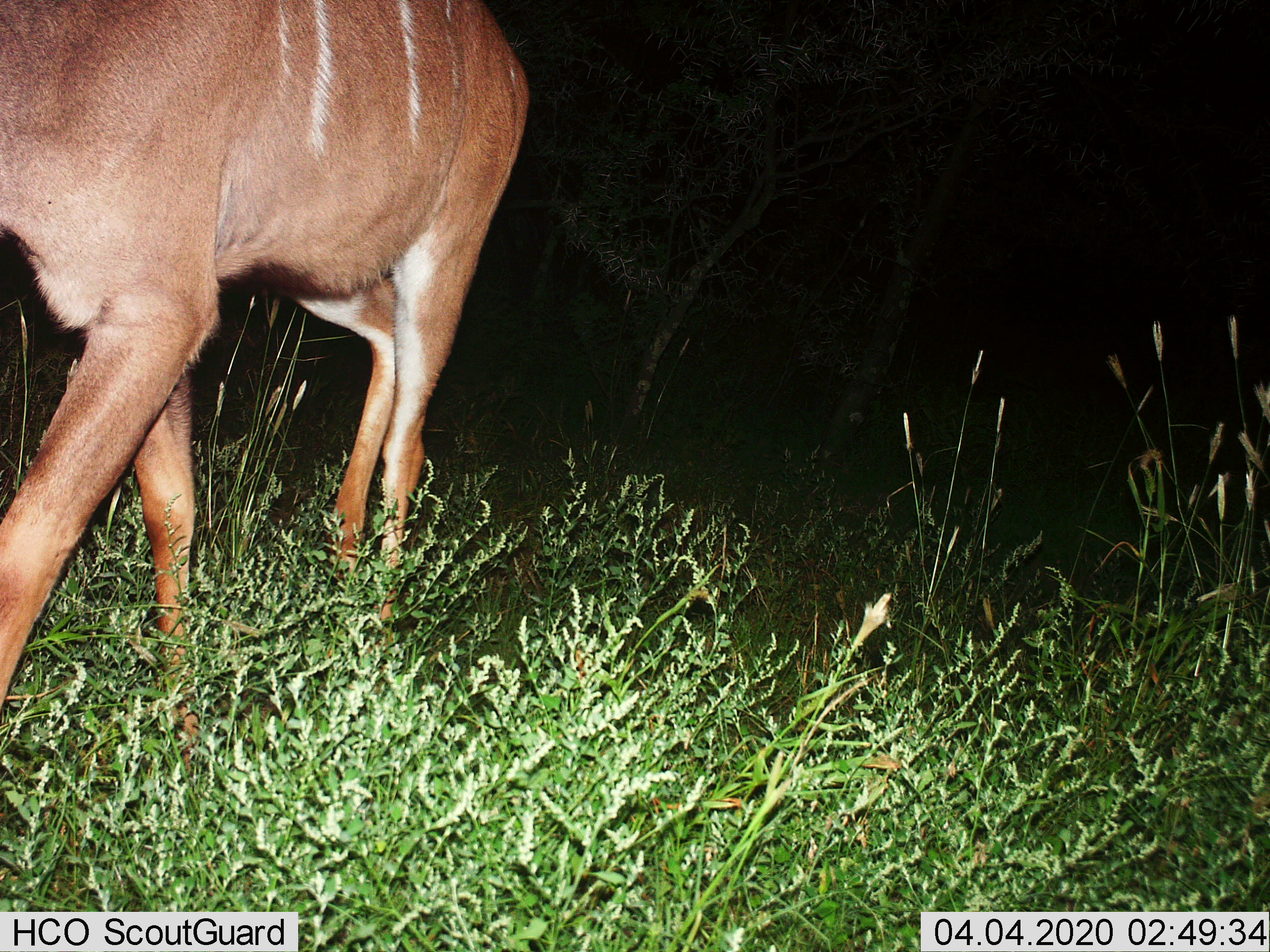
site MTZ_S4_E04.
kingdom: Animalia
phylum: Chordata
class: Mammalia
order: Artiodactyla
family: Bovidae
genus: Tragelaphus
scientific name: Tragelaphus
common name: kudu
Kudu (Tragelaphus), count 1. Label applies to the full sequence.